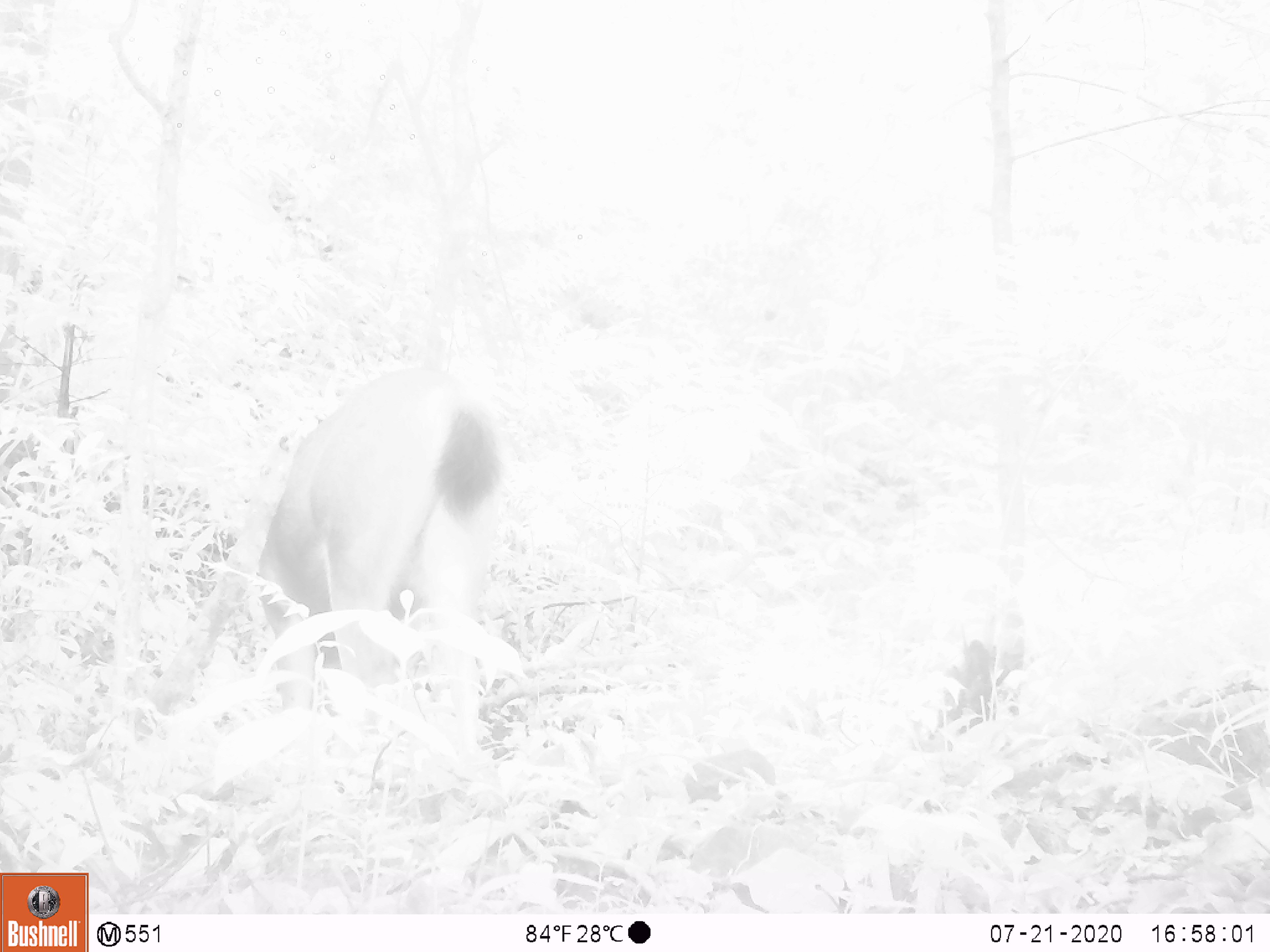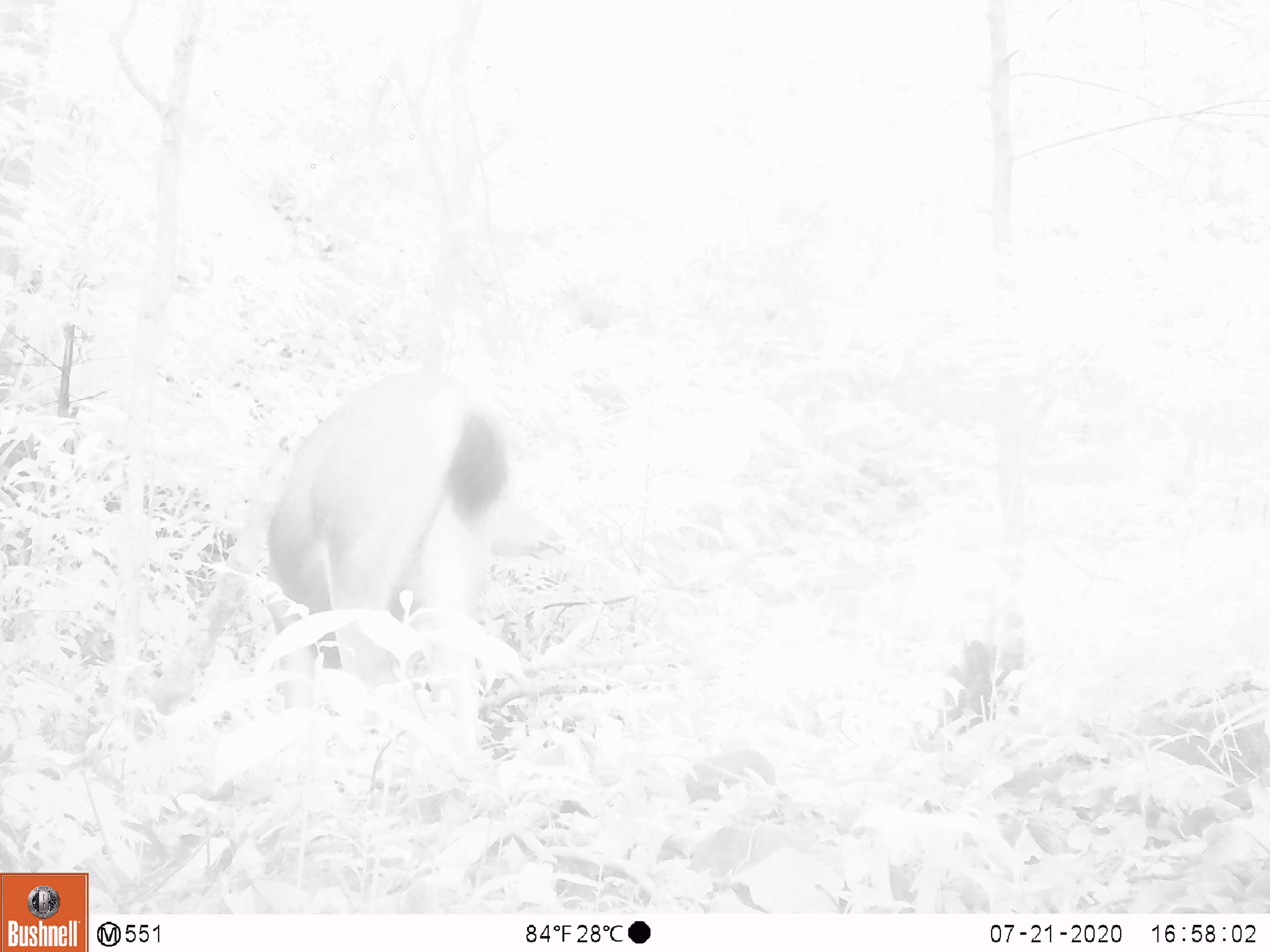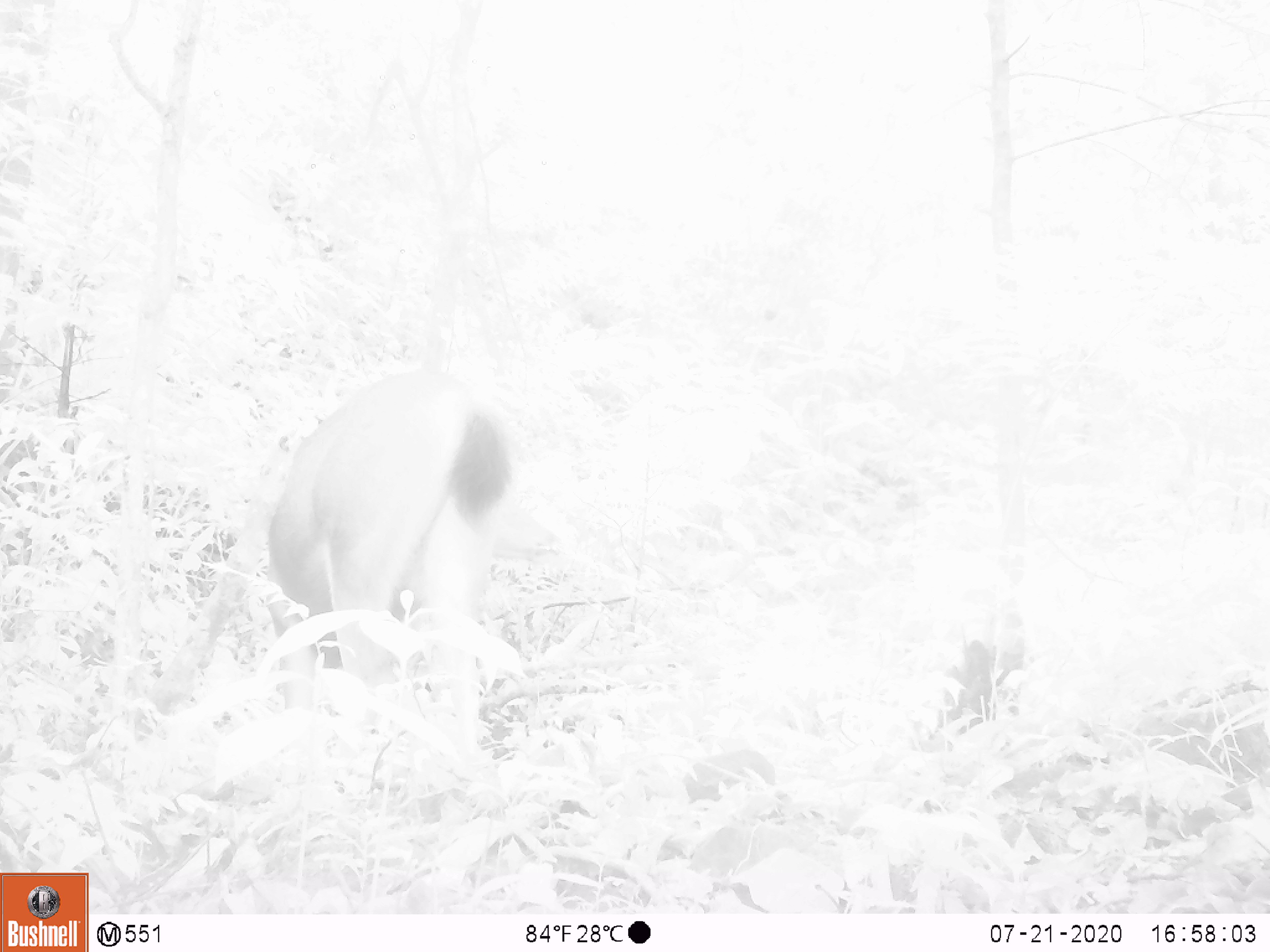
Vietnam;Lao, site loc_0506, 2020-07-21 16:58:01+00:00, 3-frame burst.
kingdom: Animalia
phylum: Chordata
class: Mammalia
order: Artiodactyla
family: Cervidae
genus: Rusa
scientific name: Rusa unicolor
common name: sambar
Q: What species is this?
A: Sambar (Rusa unicolor).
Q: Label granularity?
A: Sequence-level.